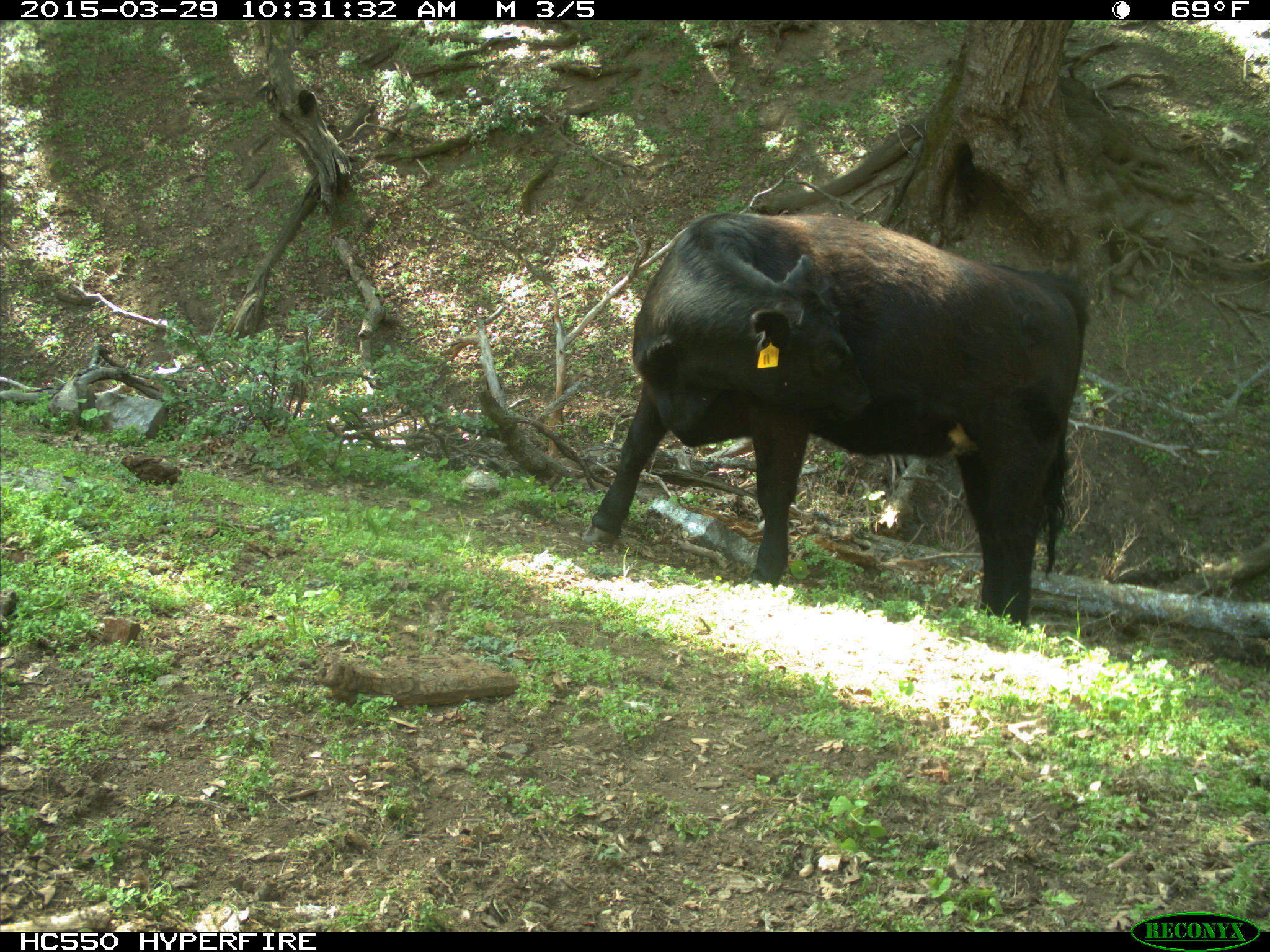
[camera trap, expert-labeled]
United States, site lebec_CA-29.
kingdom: Animalia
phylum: Chordata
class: Mammalia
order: Artiodactyla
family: Bovidae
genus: Bos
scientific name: Bos taurus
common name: domestic cow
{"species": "Bos taurus (domestic cow)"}